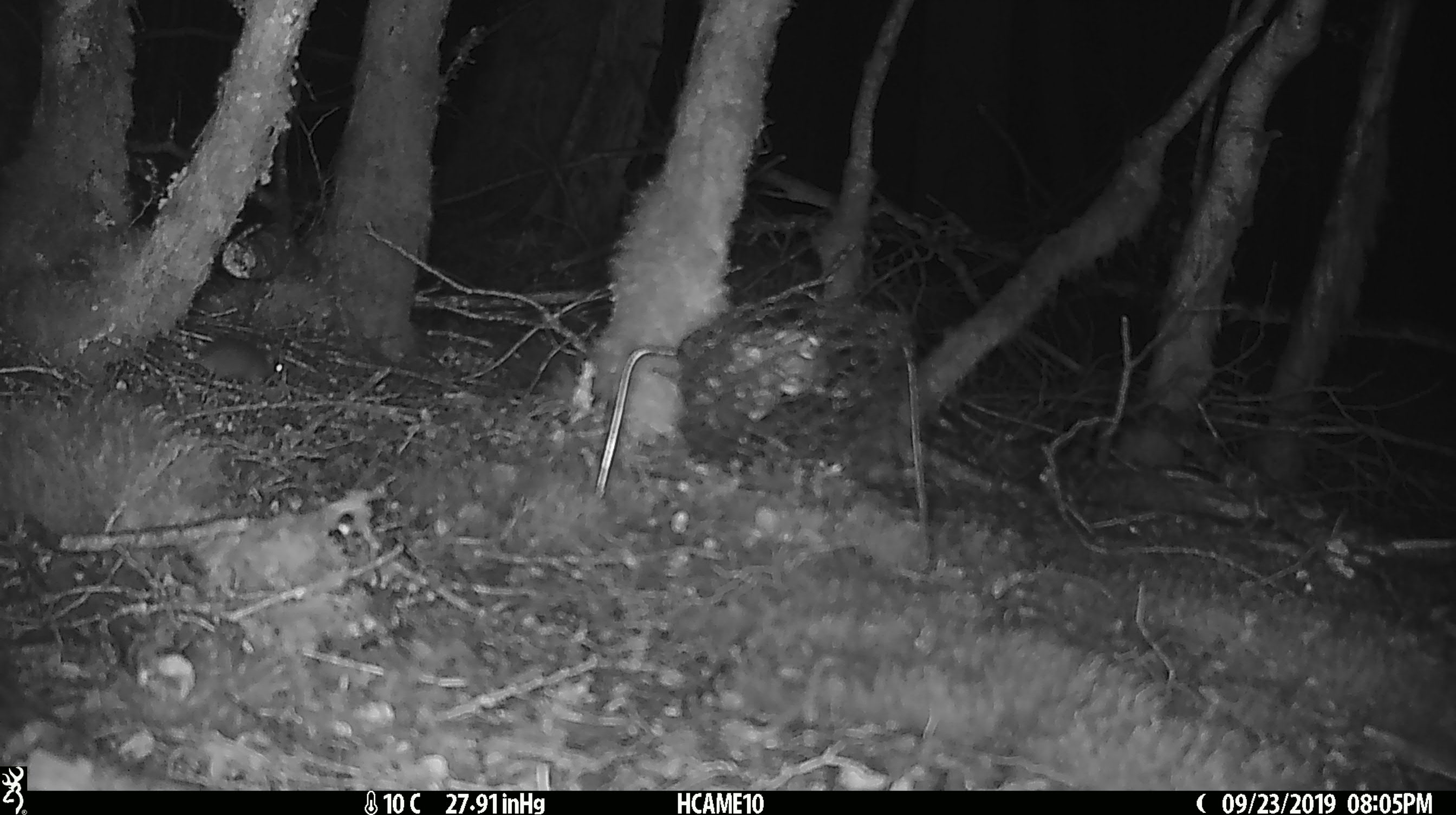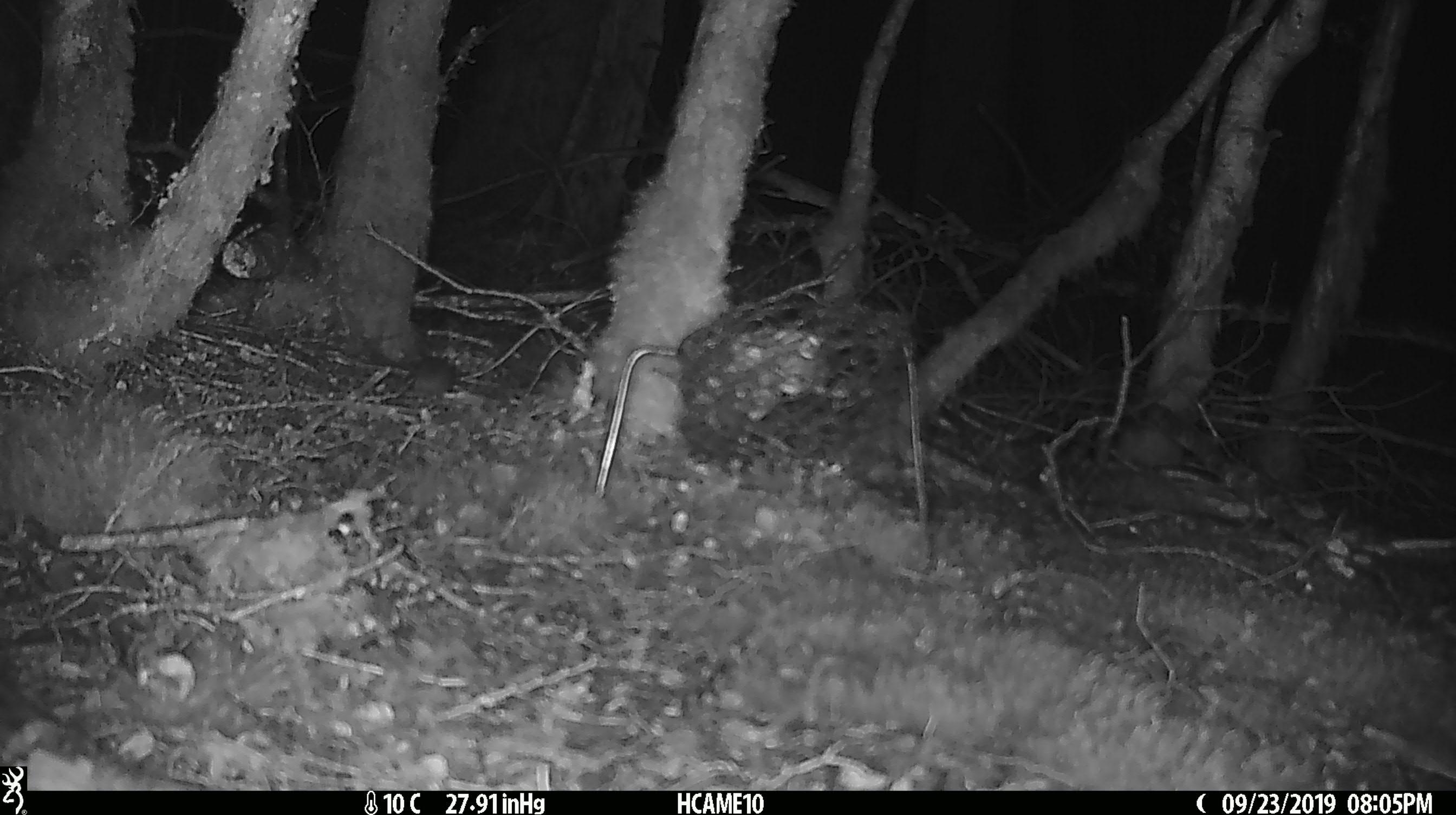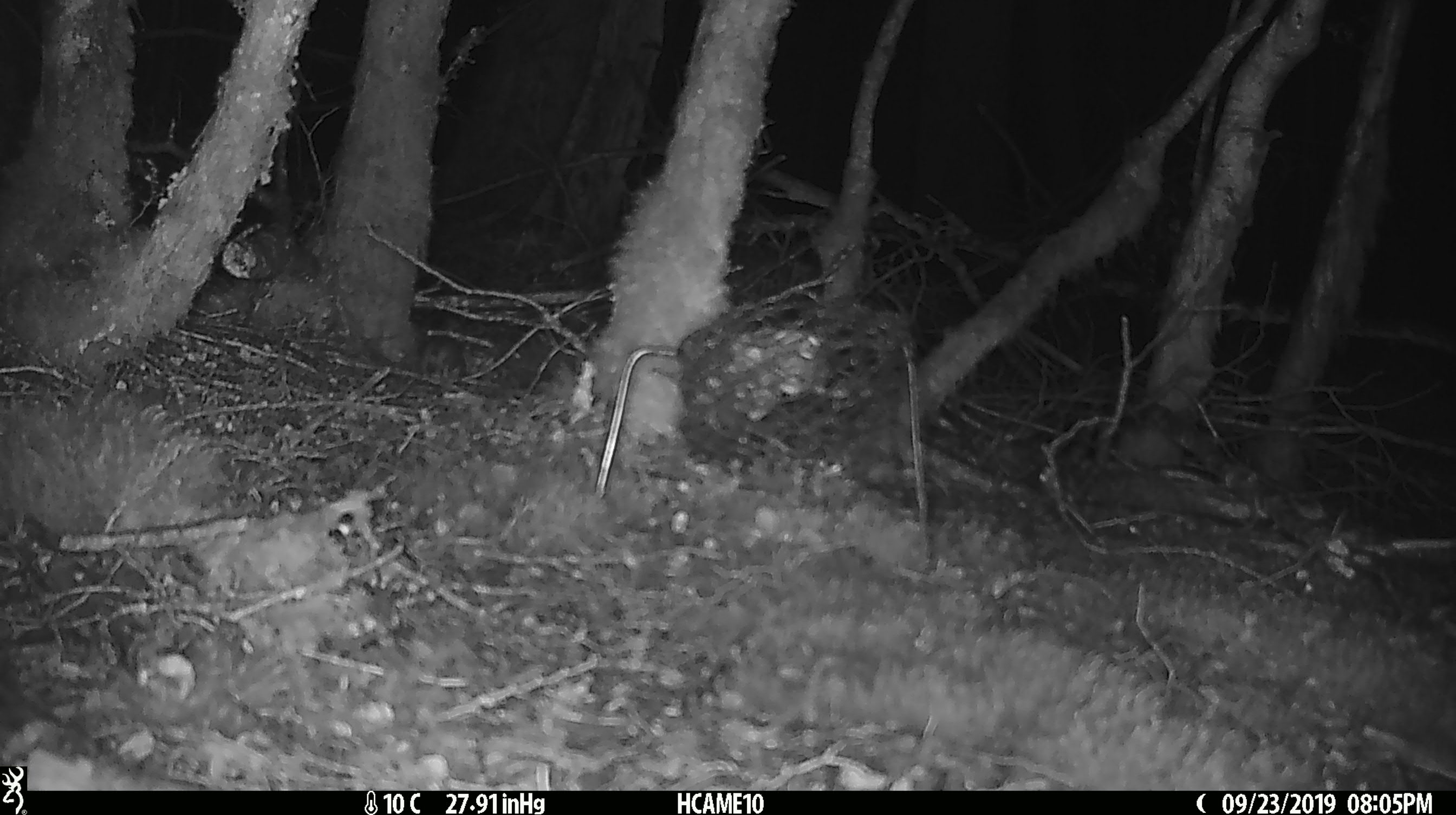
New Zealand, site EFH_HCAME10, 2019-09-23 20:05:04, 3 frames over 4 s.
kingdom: Animalia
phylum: Chordata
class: Mammalia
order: Rodentia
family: Muridae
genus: Mus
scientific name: Mus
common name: mouse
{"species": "mouse (Mus)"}